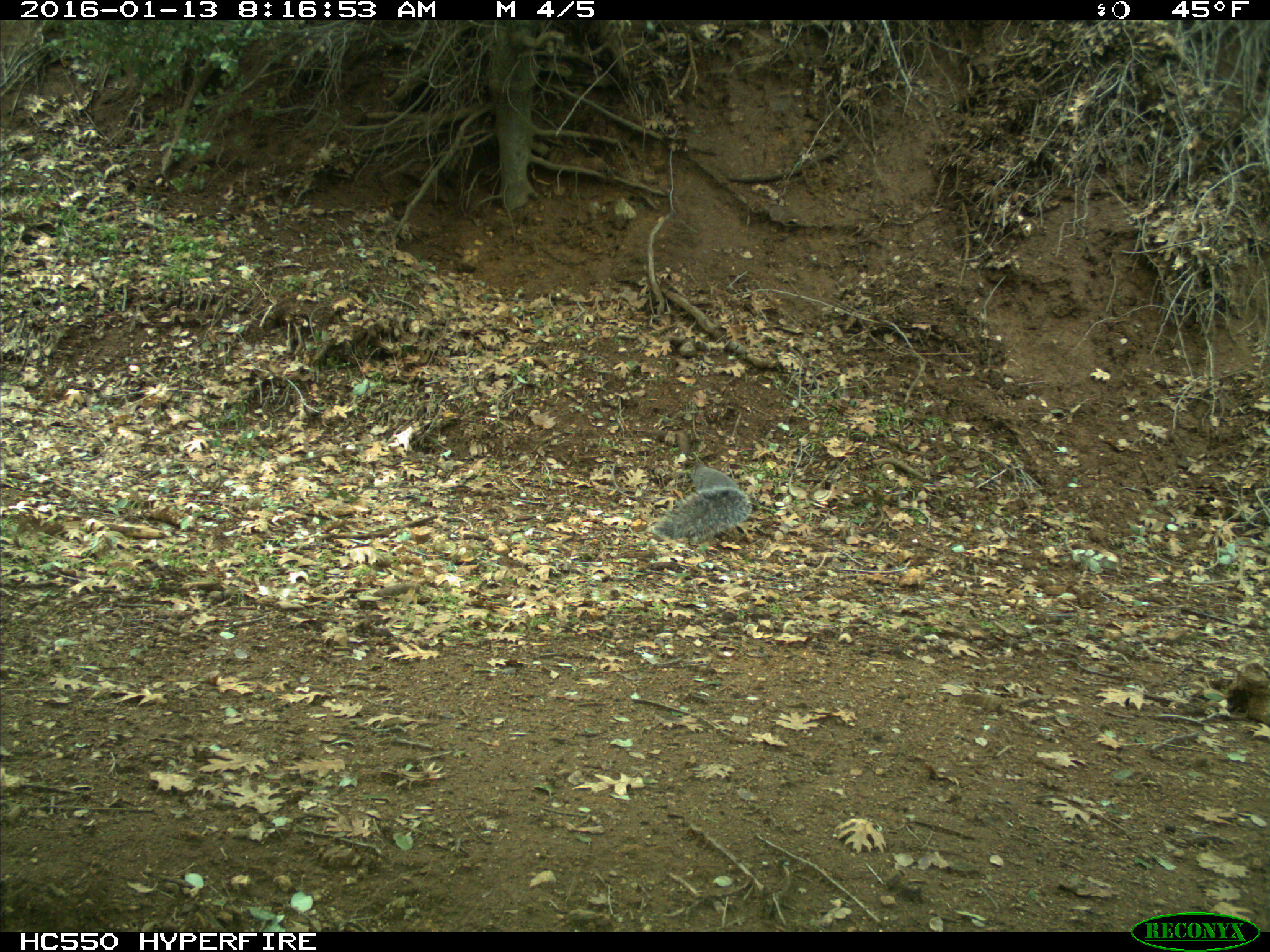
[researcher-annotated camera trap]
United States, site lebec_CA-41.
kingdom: Animalia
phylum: Chordata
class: Mammalia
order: Rodentia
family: Sciuridae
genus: Sciurus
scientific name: Sciurus carolinensis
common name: eastern gray squirrel